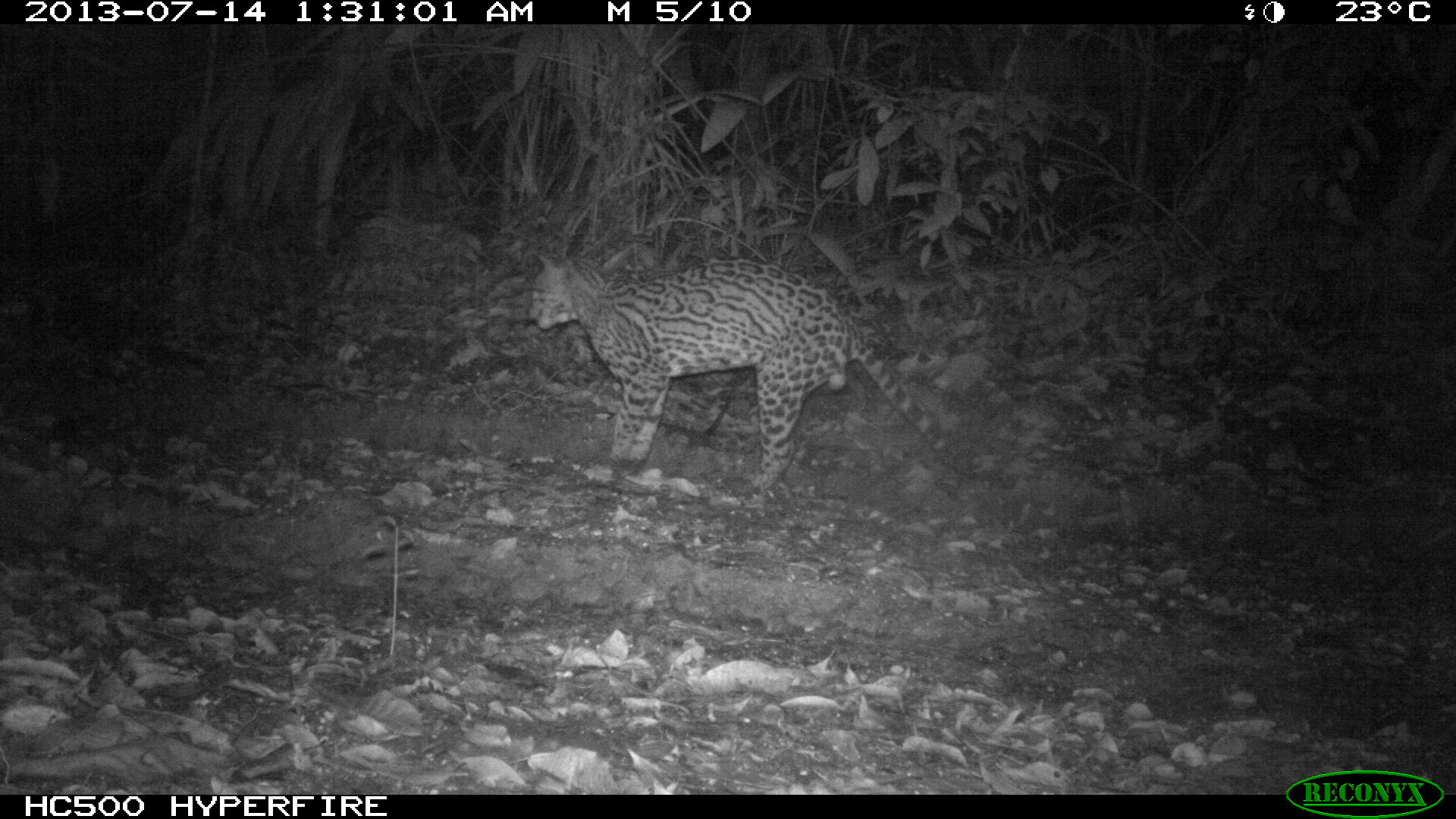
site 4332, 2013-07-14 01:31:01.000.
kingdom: Animalia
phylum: Chordata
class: Mammalia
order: Carnivora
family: Felidae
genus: Leopardus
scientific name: Leopardus pardalis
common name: ocelot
Leopardus pardalis (ocelot), count 1, sex male.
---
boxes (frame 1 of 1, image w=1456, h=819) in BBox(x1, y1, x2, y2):
leopardus pardalis: BBox(524, 247, 978, 491)